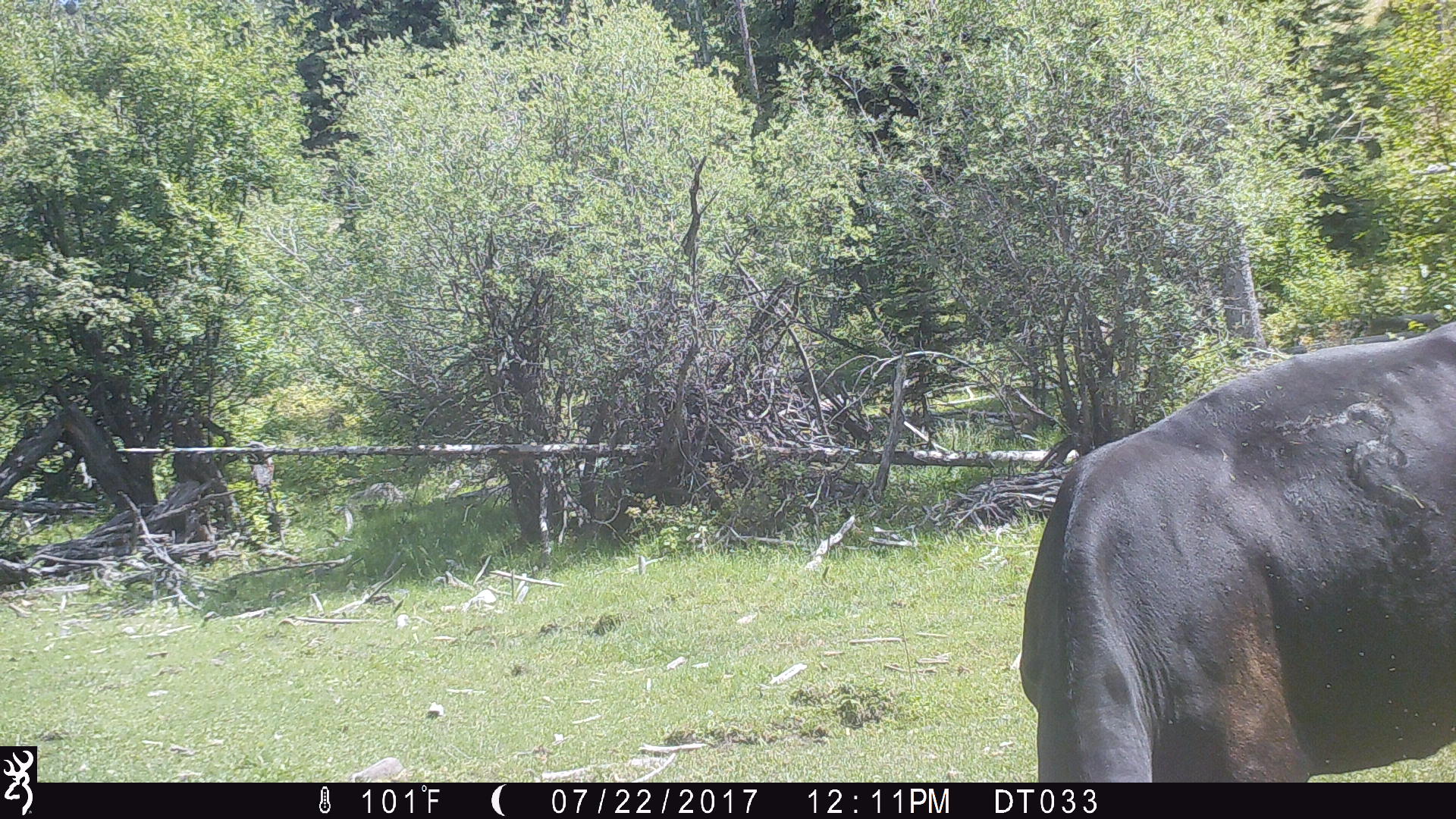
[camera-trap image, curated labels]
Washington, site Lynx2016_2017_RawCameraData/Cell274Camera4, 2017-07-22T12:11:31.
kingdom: Animalia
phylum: Chordata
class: Mammalia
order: Artiodactyla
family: Bovidae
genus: Bos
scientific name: Bos taurus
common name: domestic cattle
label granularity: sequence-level